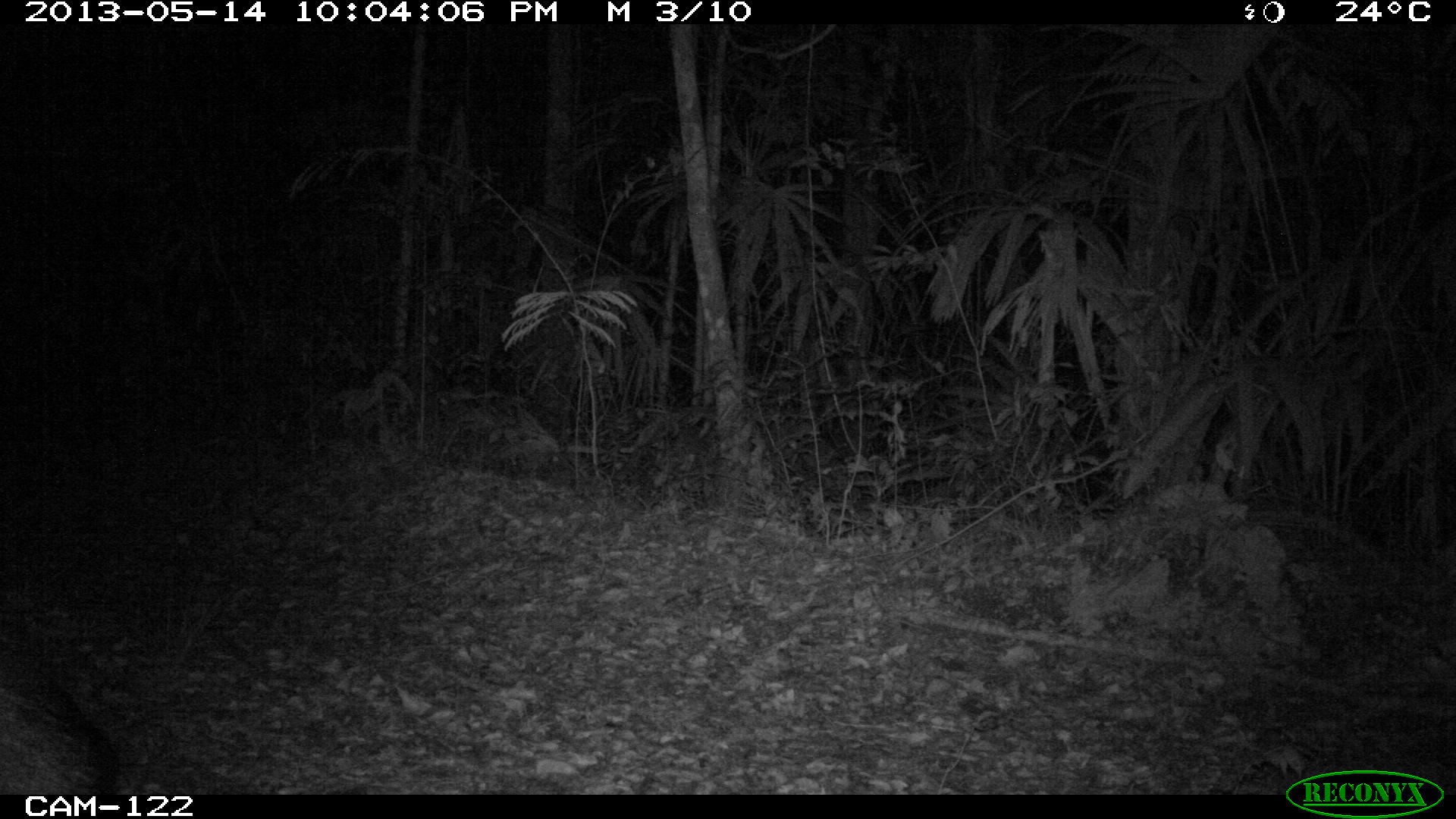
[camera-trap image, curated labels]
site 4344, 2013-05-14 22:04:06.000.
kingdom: Animalia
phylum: Chordata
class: Mammalia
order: Artiodactyla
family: Tayassuidae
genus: Pecari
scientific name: Pecari tajacu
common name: collared peccary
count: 9